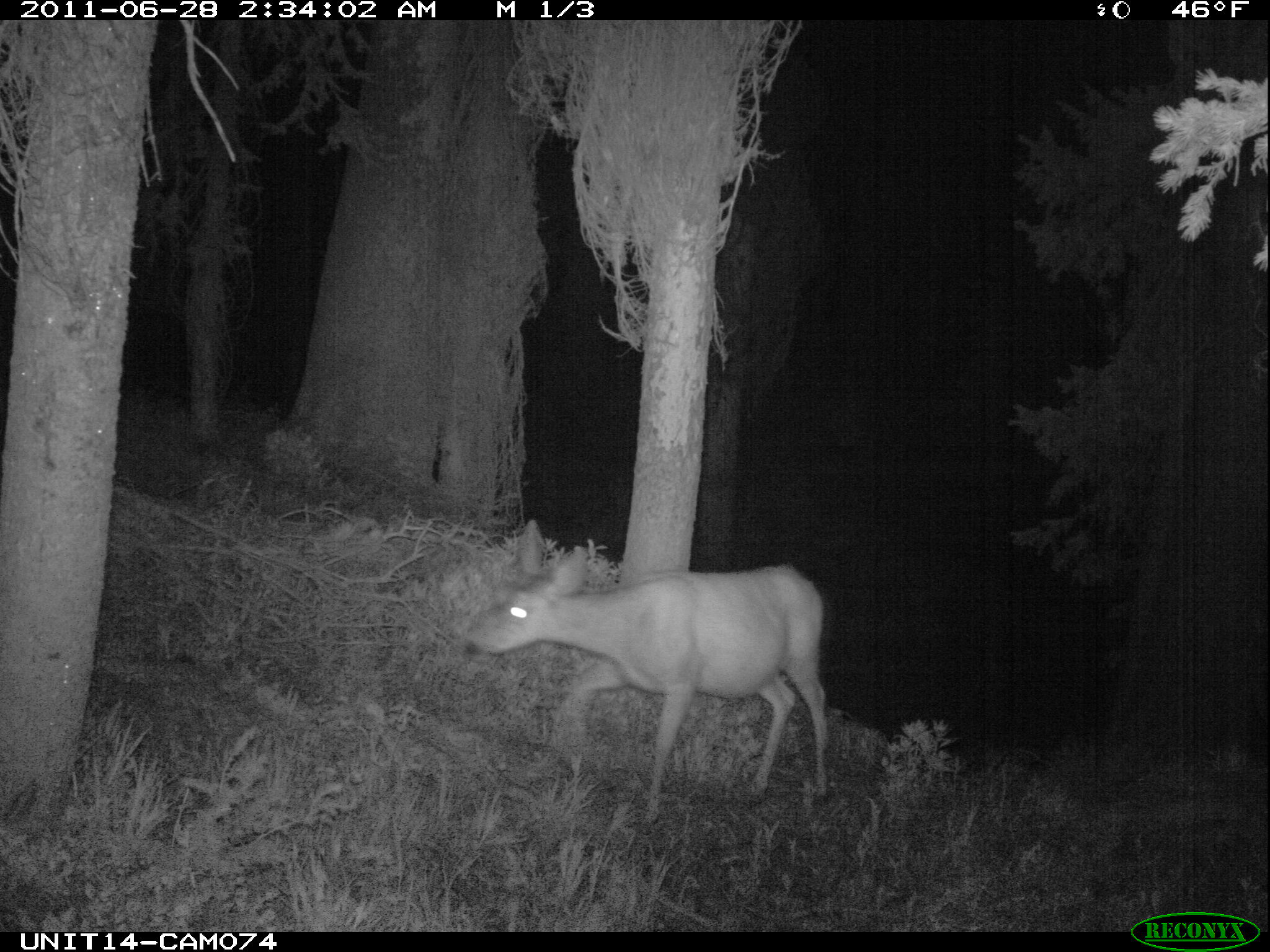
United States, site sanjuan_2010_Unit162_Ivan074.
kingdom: Animalia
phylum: Chordata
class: Mammalia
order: Artiodactyla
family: Cervidae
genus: Odocoileus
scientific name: Odocoileus hemionus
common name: mule deer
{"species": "Odocoileus hemionus (mule deer)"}